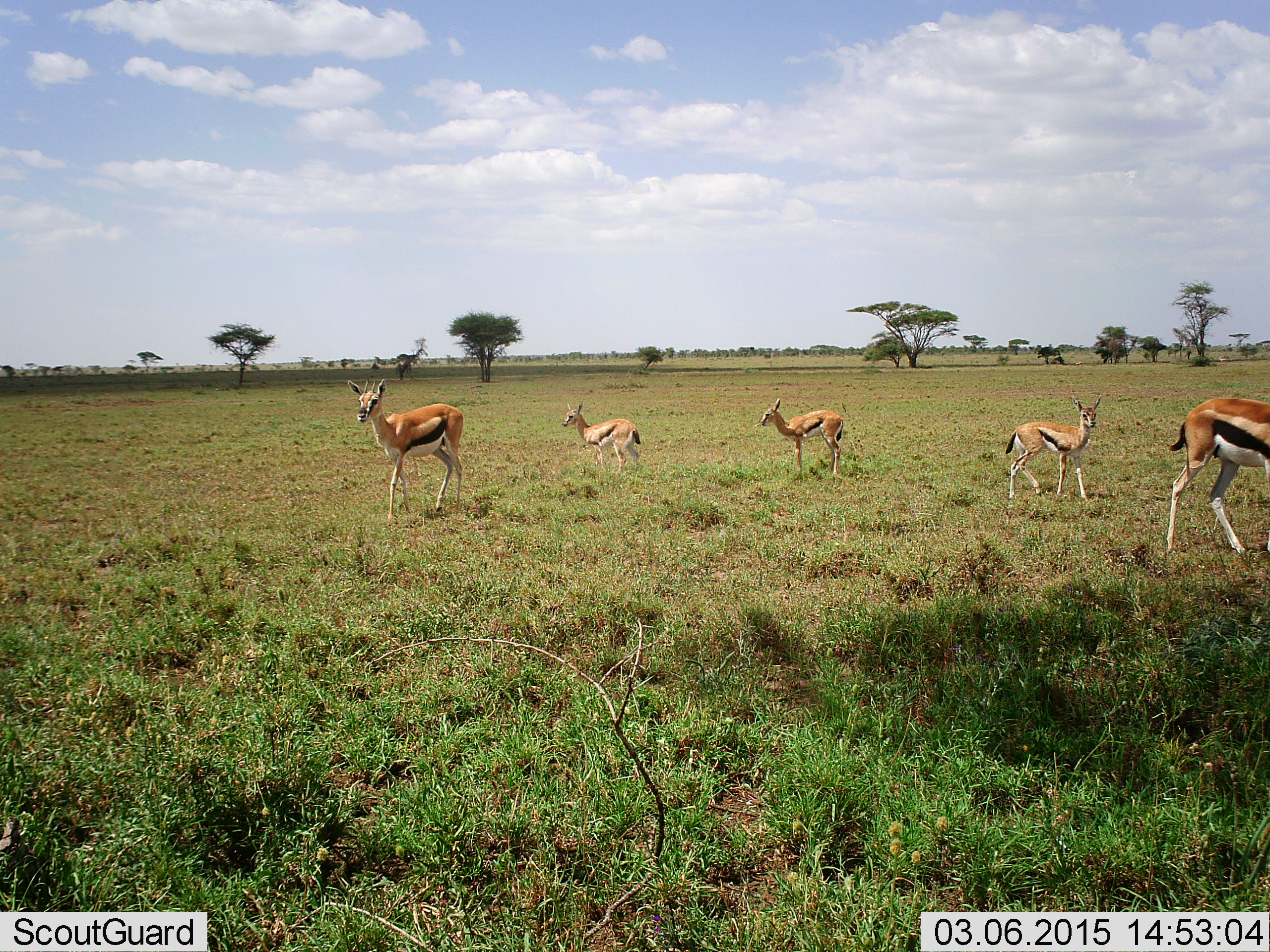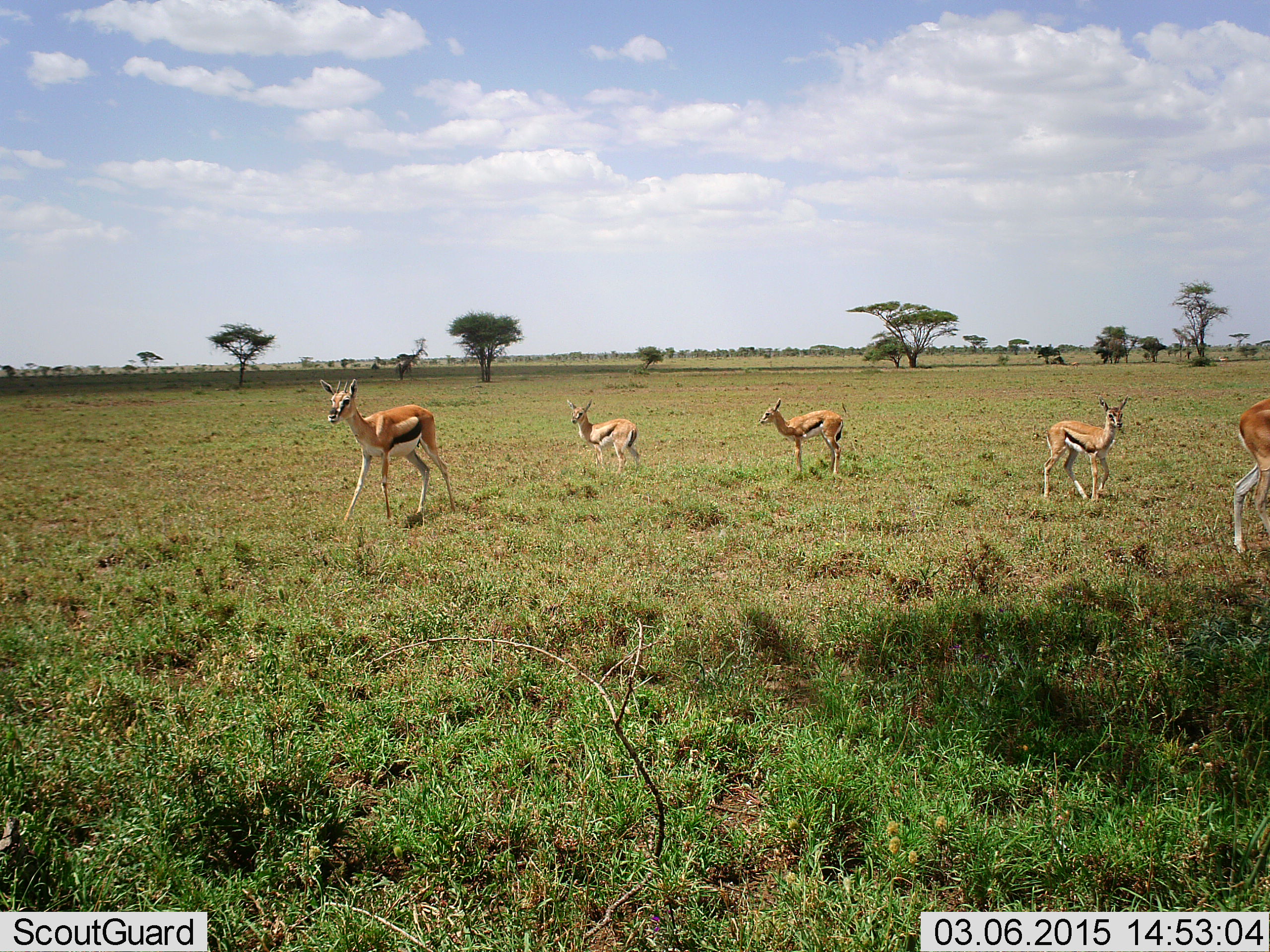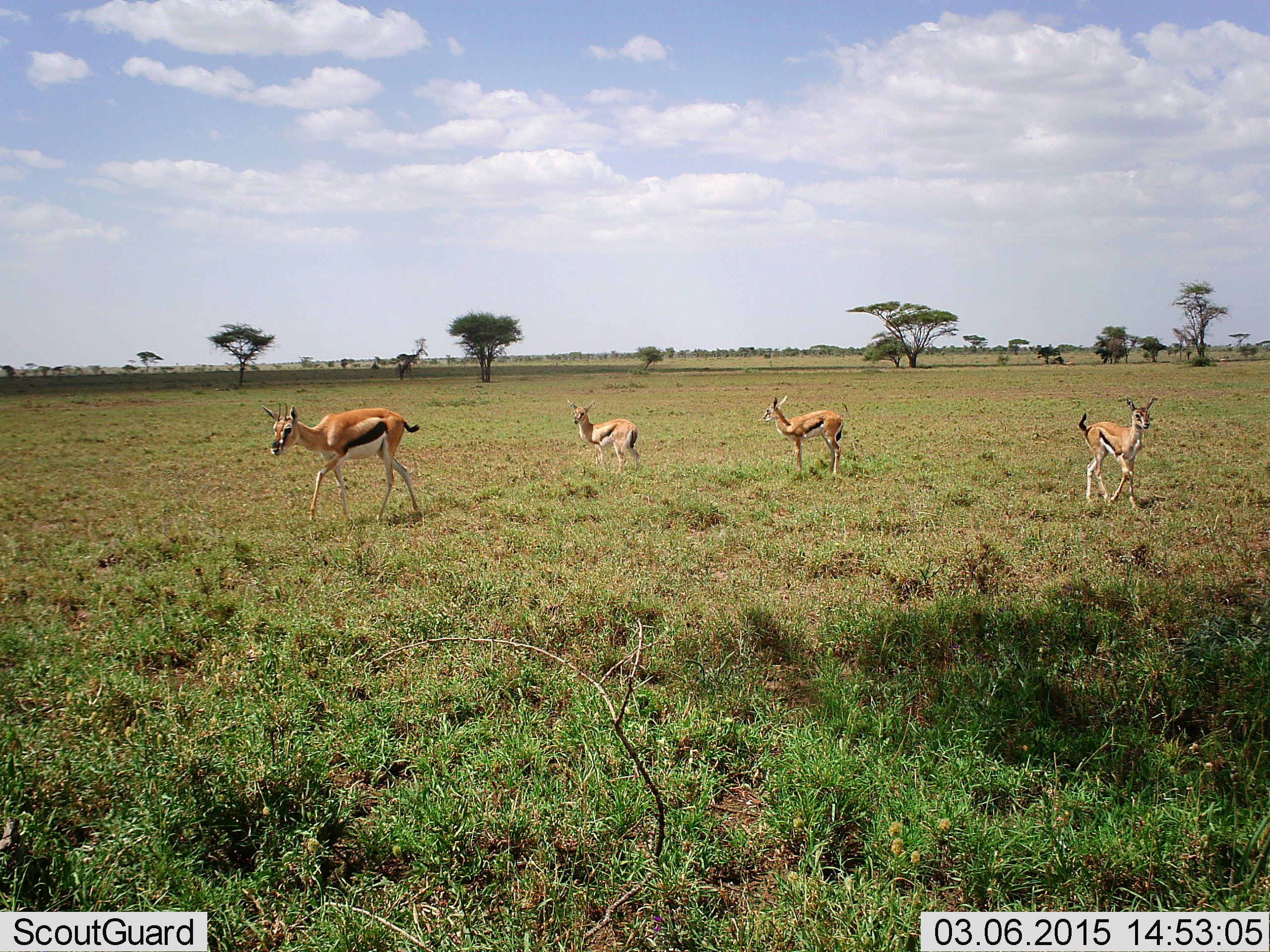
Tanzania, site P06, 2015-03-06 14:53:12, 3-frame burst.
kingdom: Animalia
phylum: Chordata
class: Mammalia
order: Artiodactyla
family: Bovidae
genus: Eudorcas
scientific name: Eudorcas thomsonii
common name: thomson's gazelle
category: gazellethomsons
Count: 5.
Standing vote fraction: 60%.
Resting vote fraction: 0%.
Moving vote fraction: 80%.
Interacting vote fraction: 0%.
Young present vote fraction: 20%.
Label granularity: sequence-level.